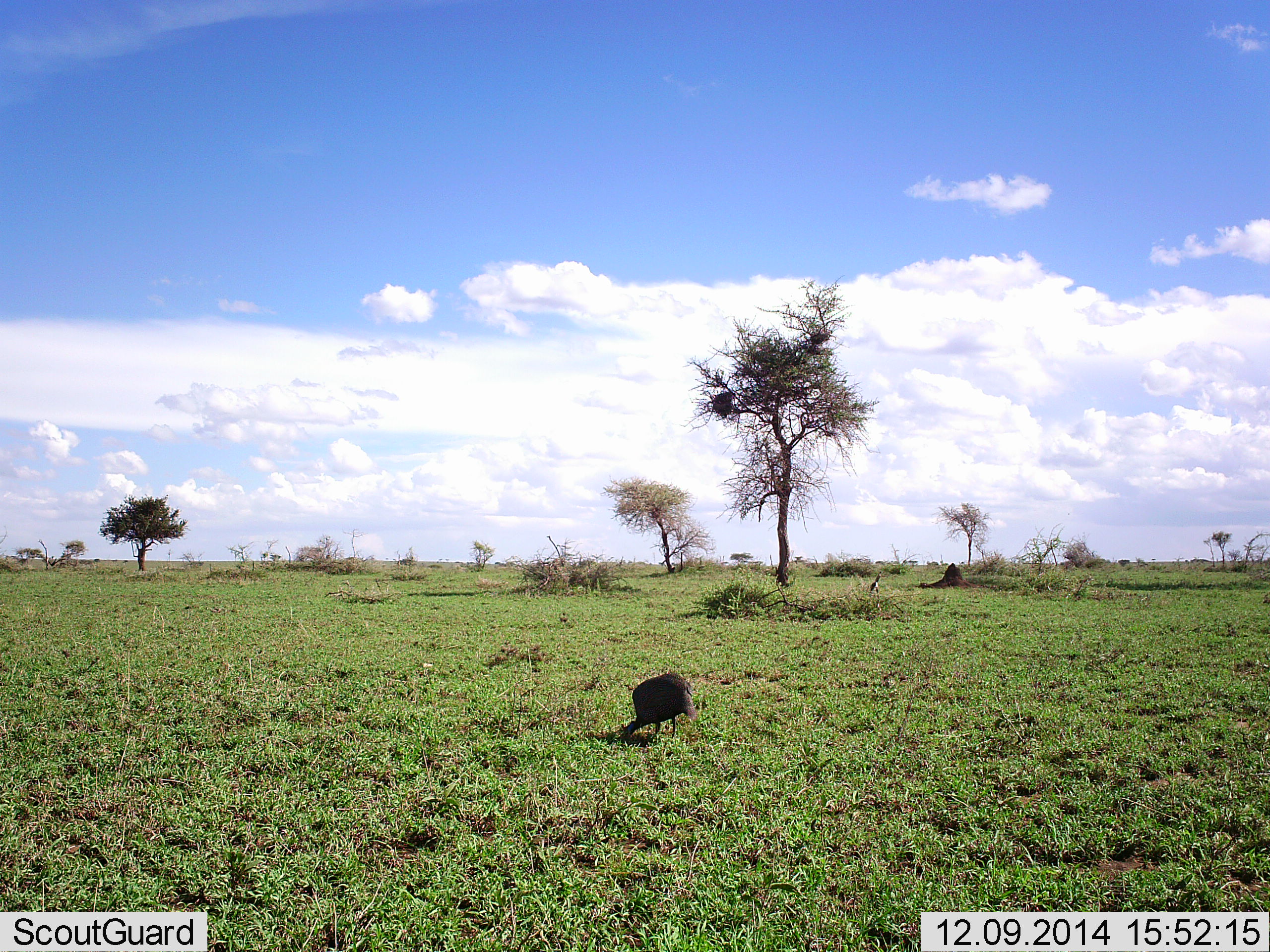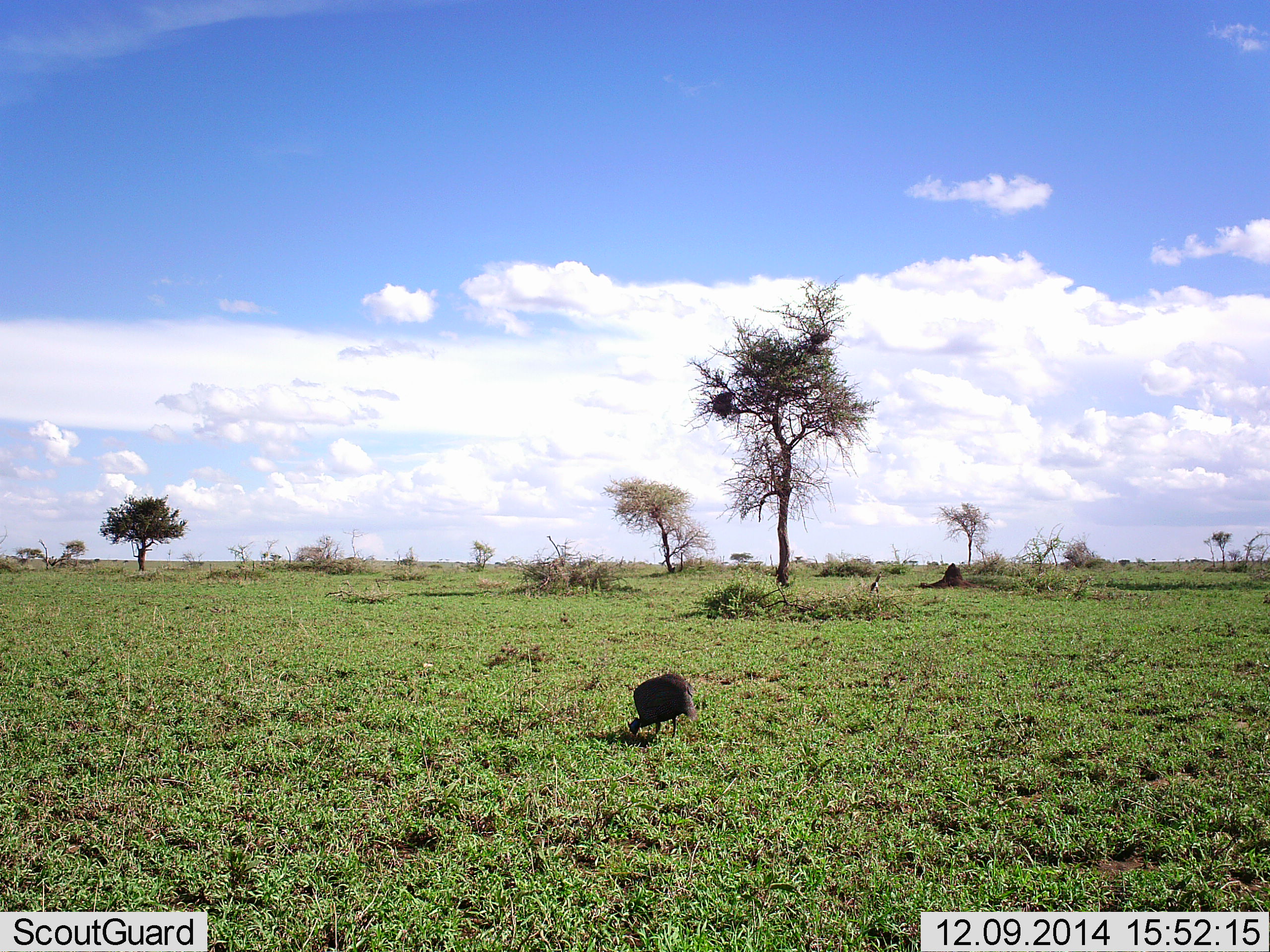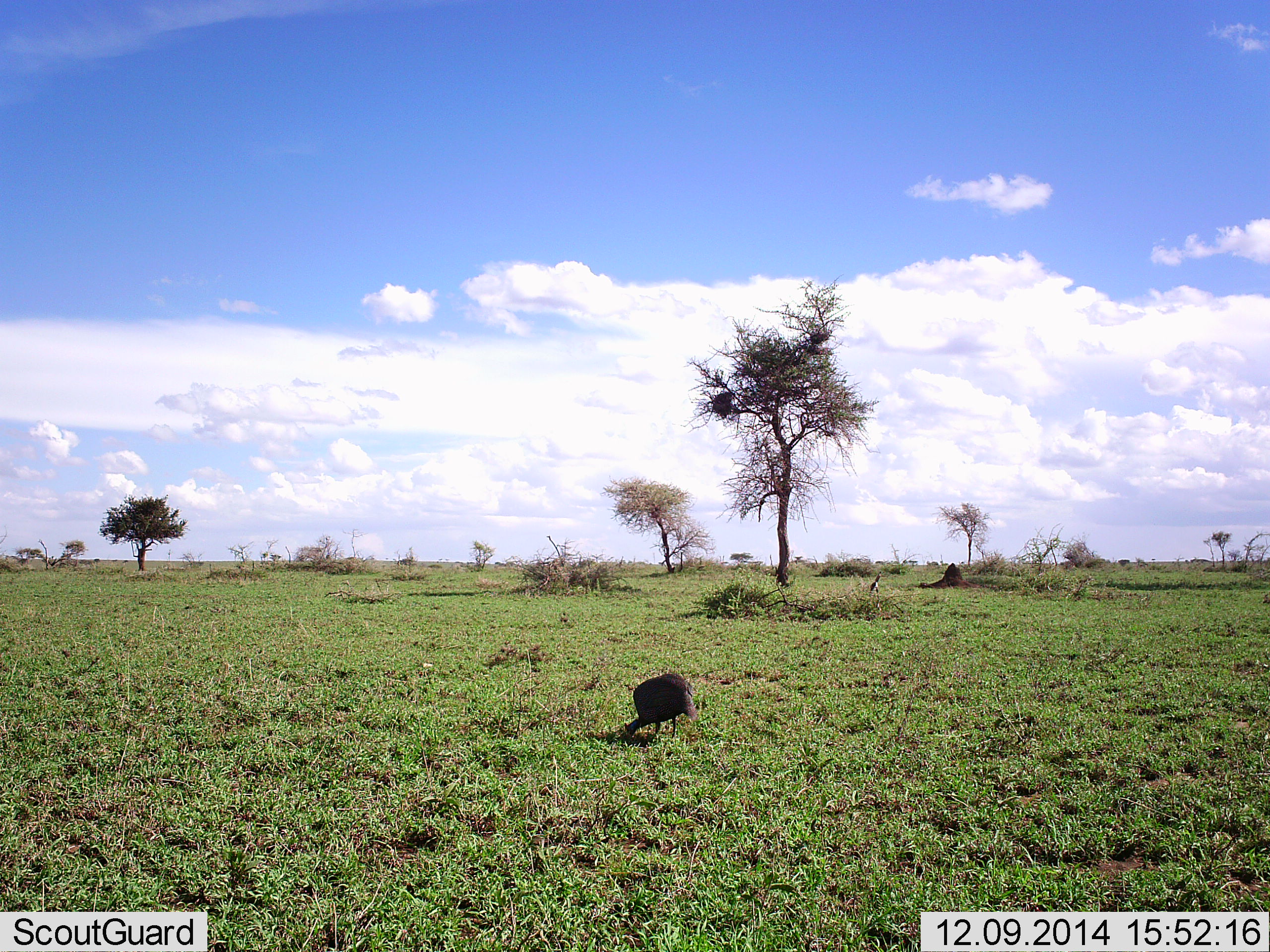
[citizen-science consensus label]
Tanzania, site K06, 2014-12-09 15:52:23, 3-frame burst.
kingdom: Animalia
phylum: Chordata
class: Aves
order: Galliformes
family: Numididae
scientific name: Numididae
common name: guinea fowl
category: guineafowl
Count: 1.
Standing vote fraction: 20%.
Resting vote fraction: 0%.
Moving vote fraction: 0%.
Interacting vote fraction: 0%.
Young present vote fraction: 0%.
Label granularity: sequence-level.